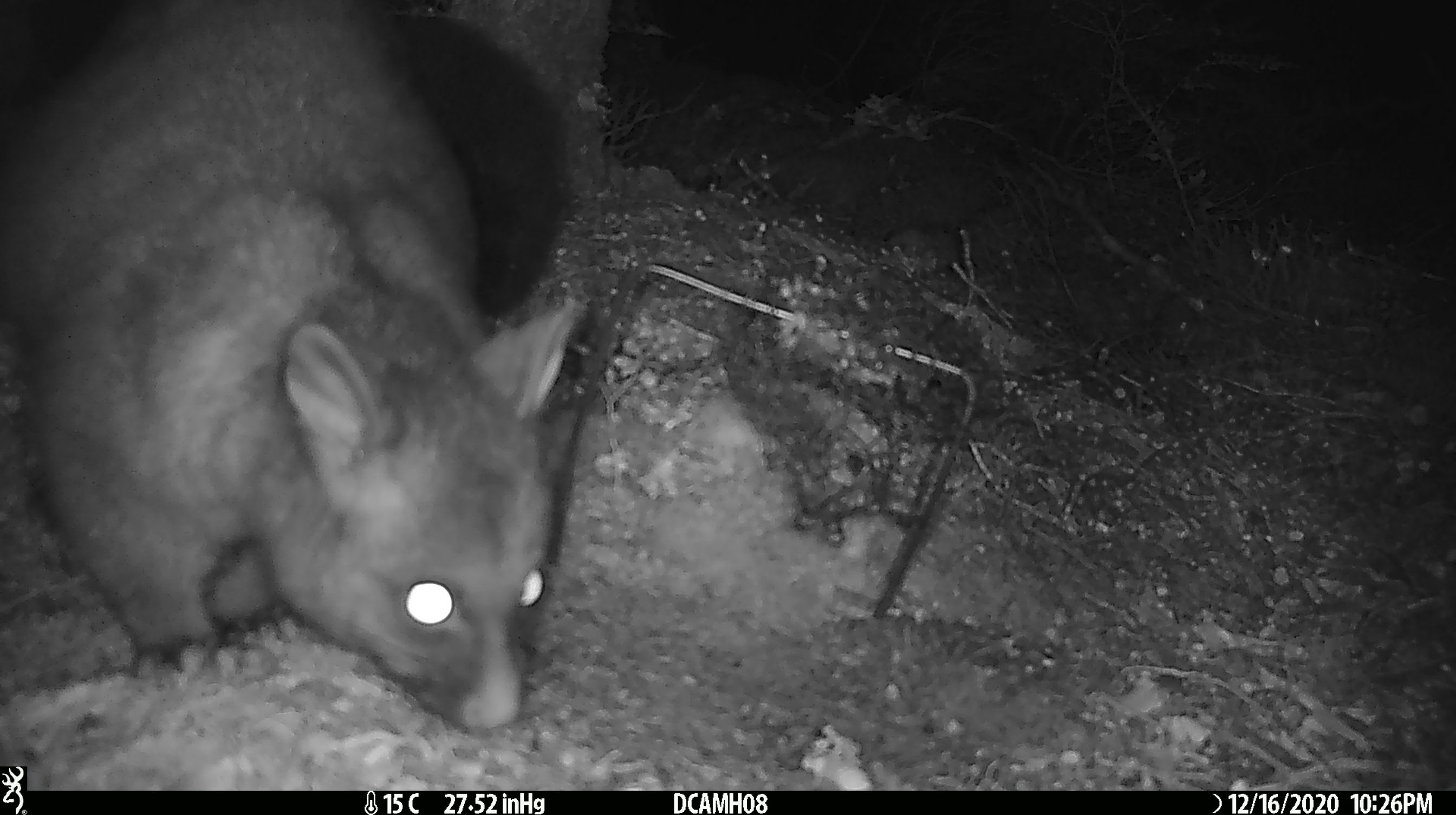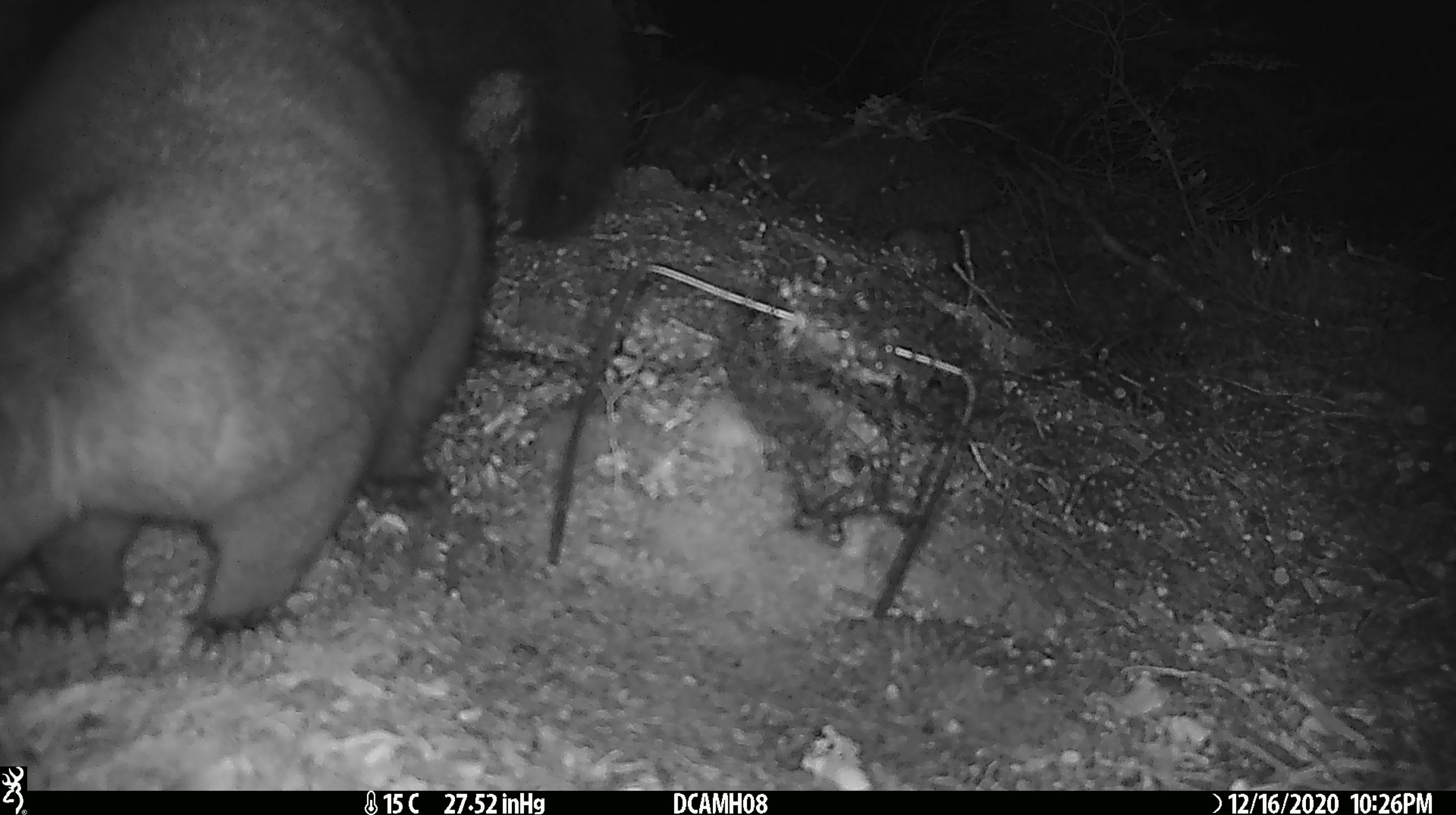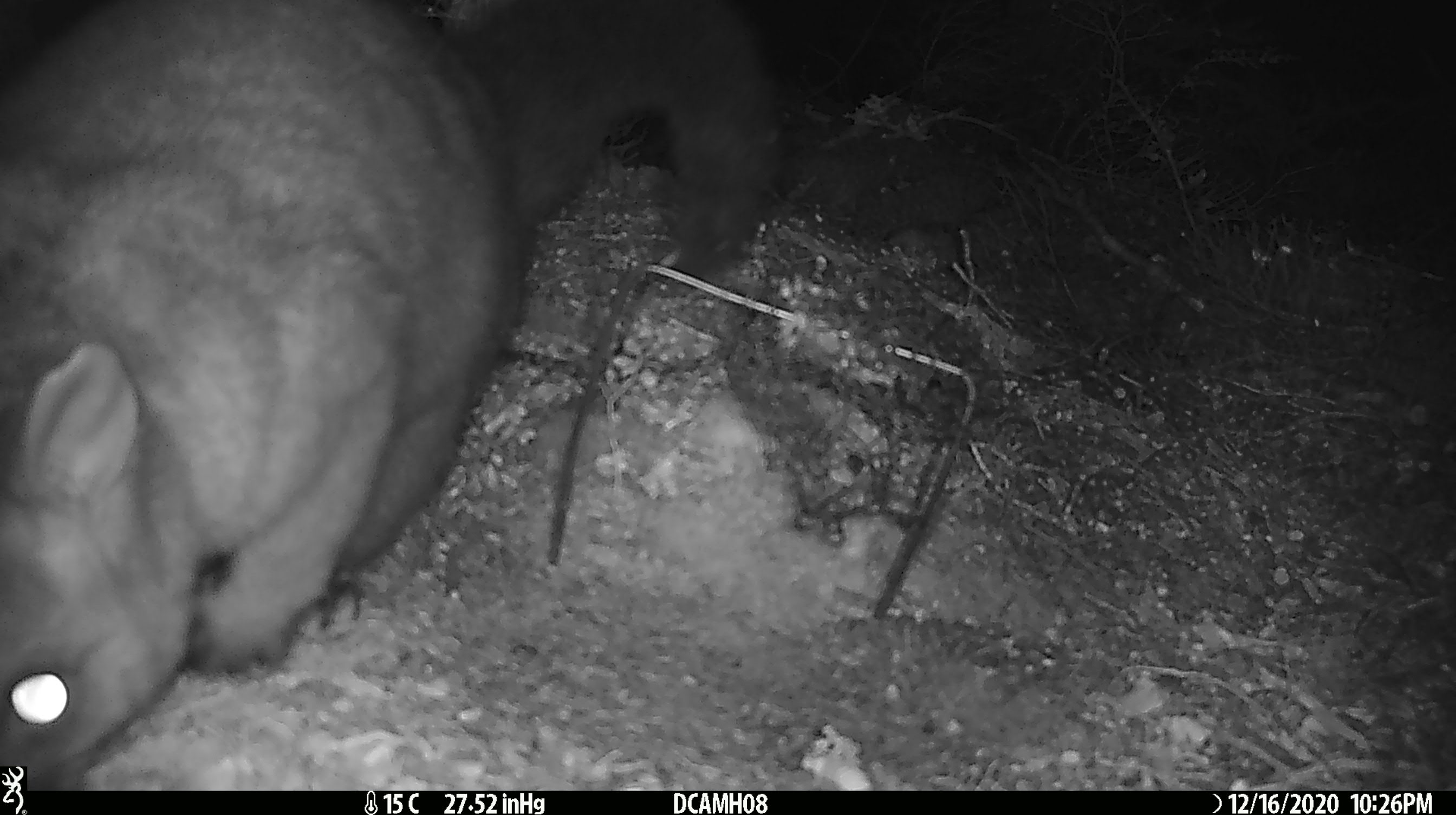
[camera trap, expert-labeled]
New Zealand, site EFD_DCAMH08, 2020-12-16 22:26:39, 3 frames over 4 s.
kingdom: Animalia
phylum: Chordata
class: Mammalia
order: Diprotodontia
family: Phalangeridae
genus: Trichosurus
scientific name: Trichosurus vulpecula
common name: common brushtail possum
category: possum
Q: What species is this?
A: Possum (common brushtail possum) (Trichosurus vulpecula).